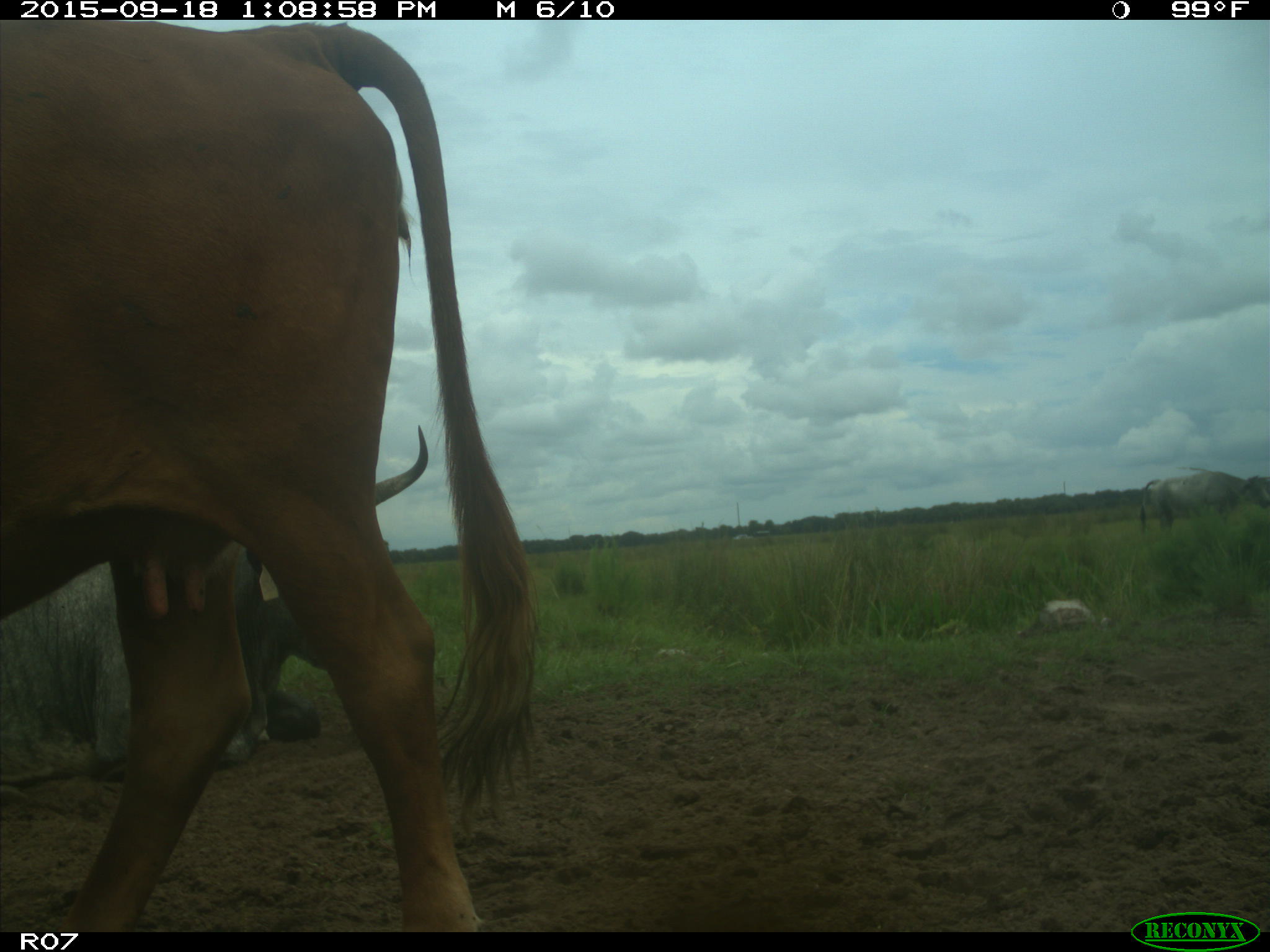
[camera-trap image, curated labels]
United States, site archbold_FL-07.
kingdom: Animalia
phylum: Chordata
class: Mammalia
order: Artiodactyla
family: Bovidae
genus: Bos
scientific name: Bos taurus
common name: domestic cow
Bos taurus (domestic cow).